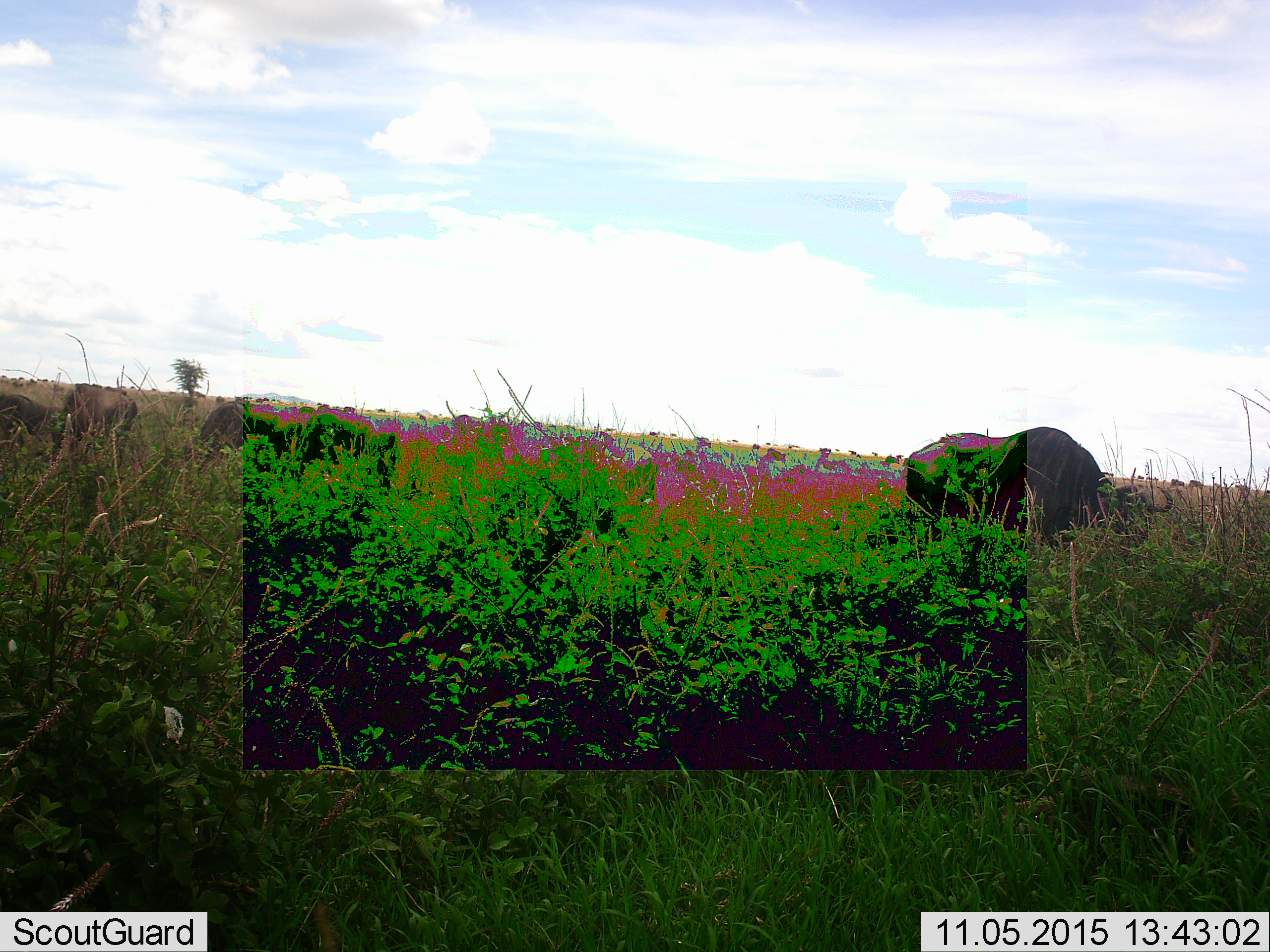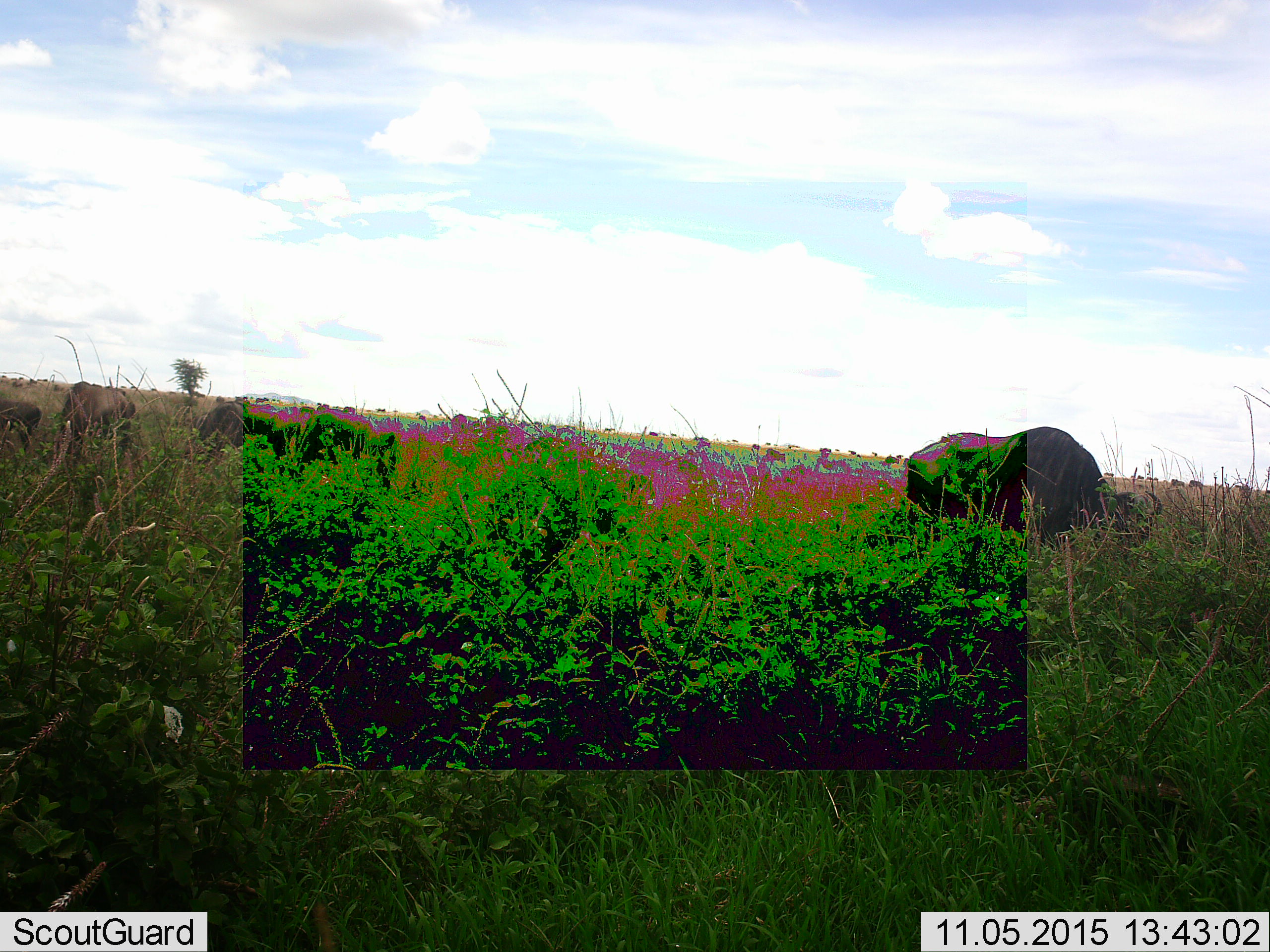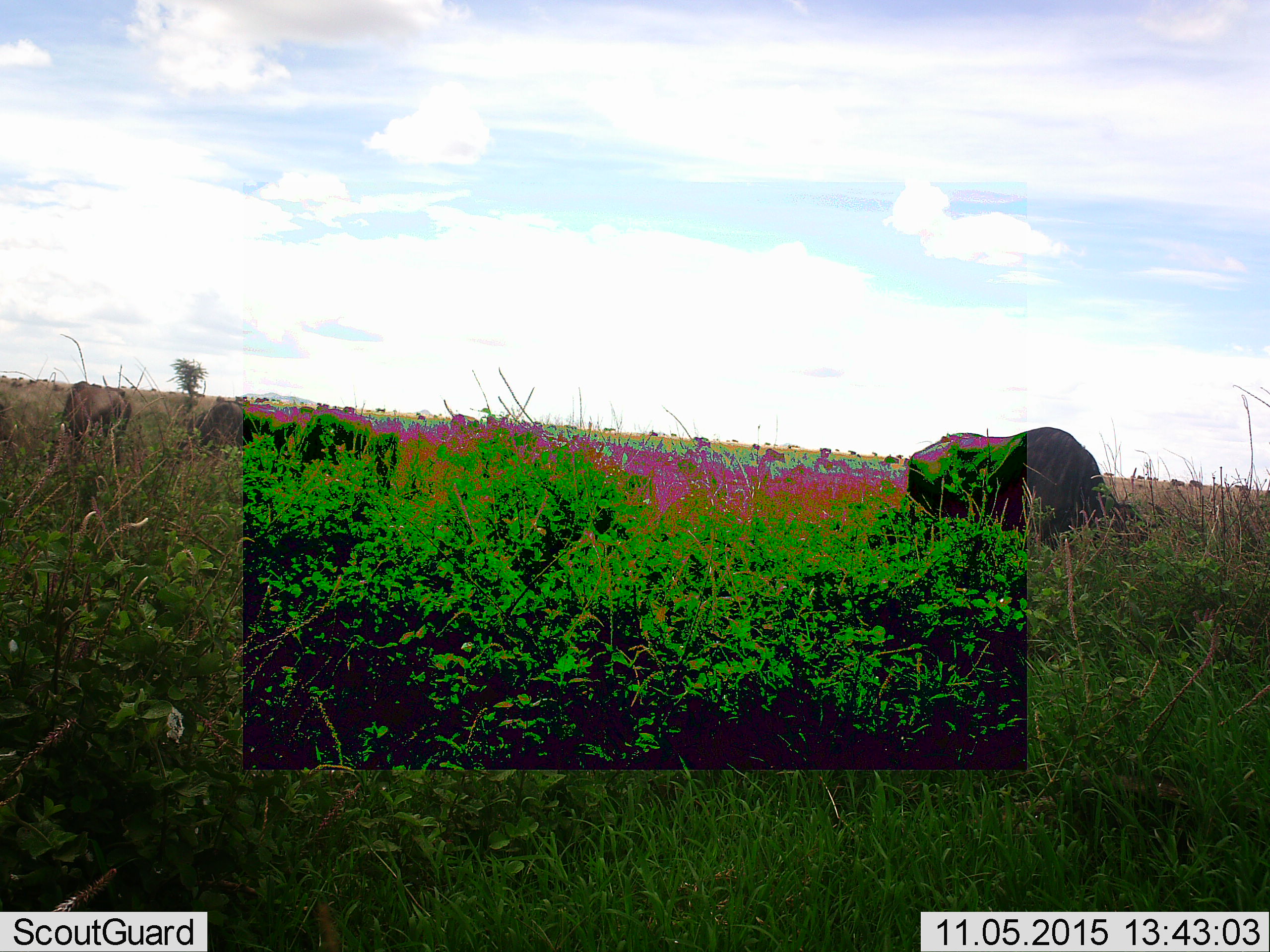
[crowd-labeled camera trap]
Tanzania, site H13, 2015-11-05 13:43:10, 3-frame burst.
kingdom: Animalia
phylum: Chordata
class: Mammalia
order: Artiodactyla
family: Bovidae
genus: Connochaetes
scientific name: Connochaetes taurinus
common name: blue wildebeest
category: wildebeest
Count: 11-50.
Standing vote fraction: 50%.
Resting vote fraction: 0%.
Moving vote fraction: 38%.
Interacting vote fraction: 0%.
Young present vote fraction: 0%.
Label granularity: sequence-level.